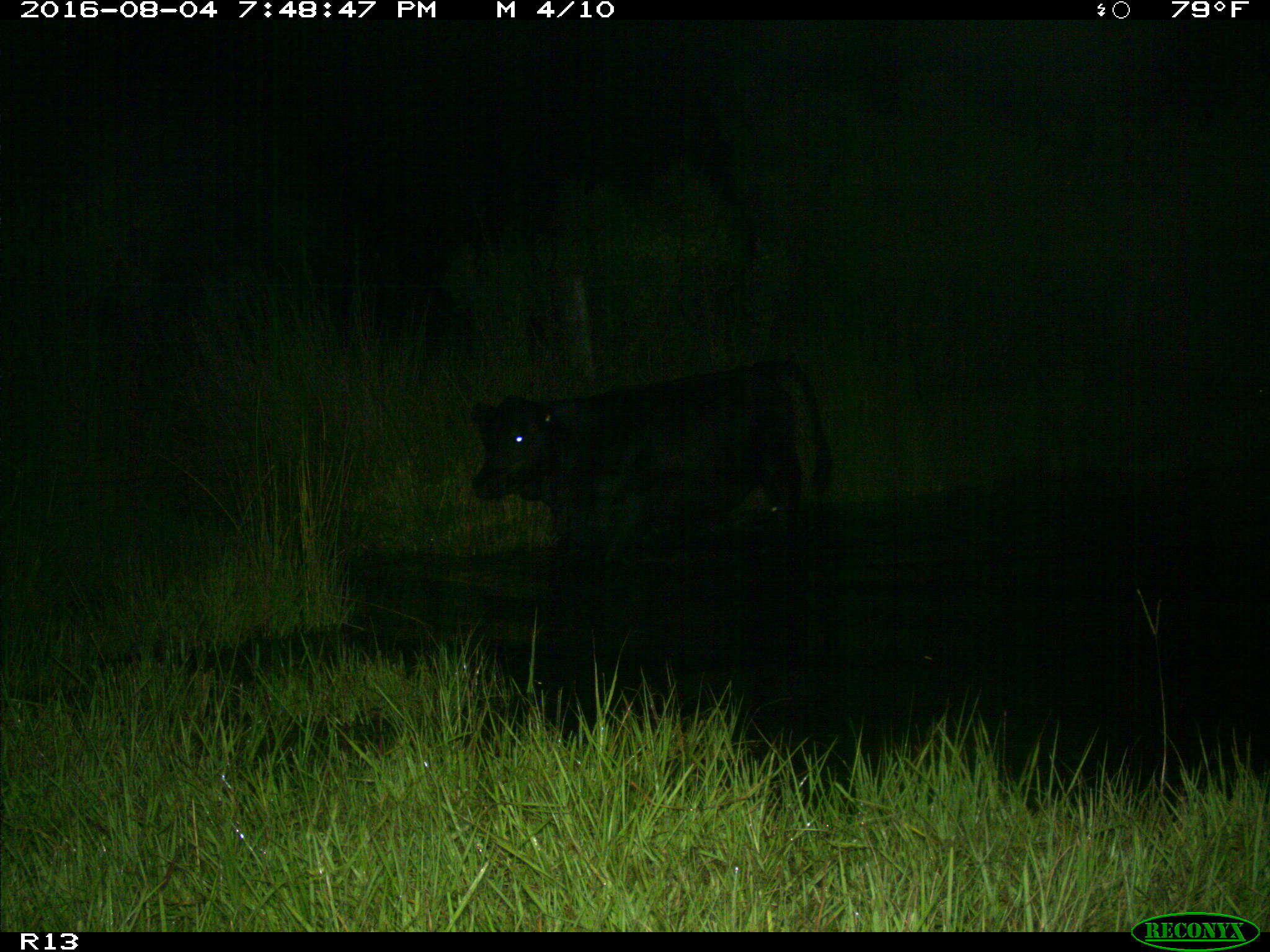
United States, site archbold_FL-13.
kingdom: Animalia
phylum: Chordata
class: Mammalia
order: Artiodactyla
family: Bovidae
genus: Bos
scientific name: Bos taurus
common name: domestic cow